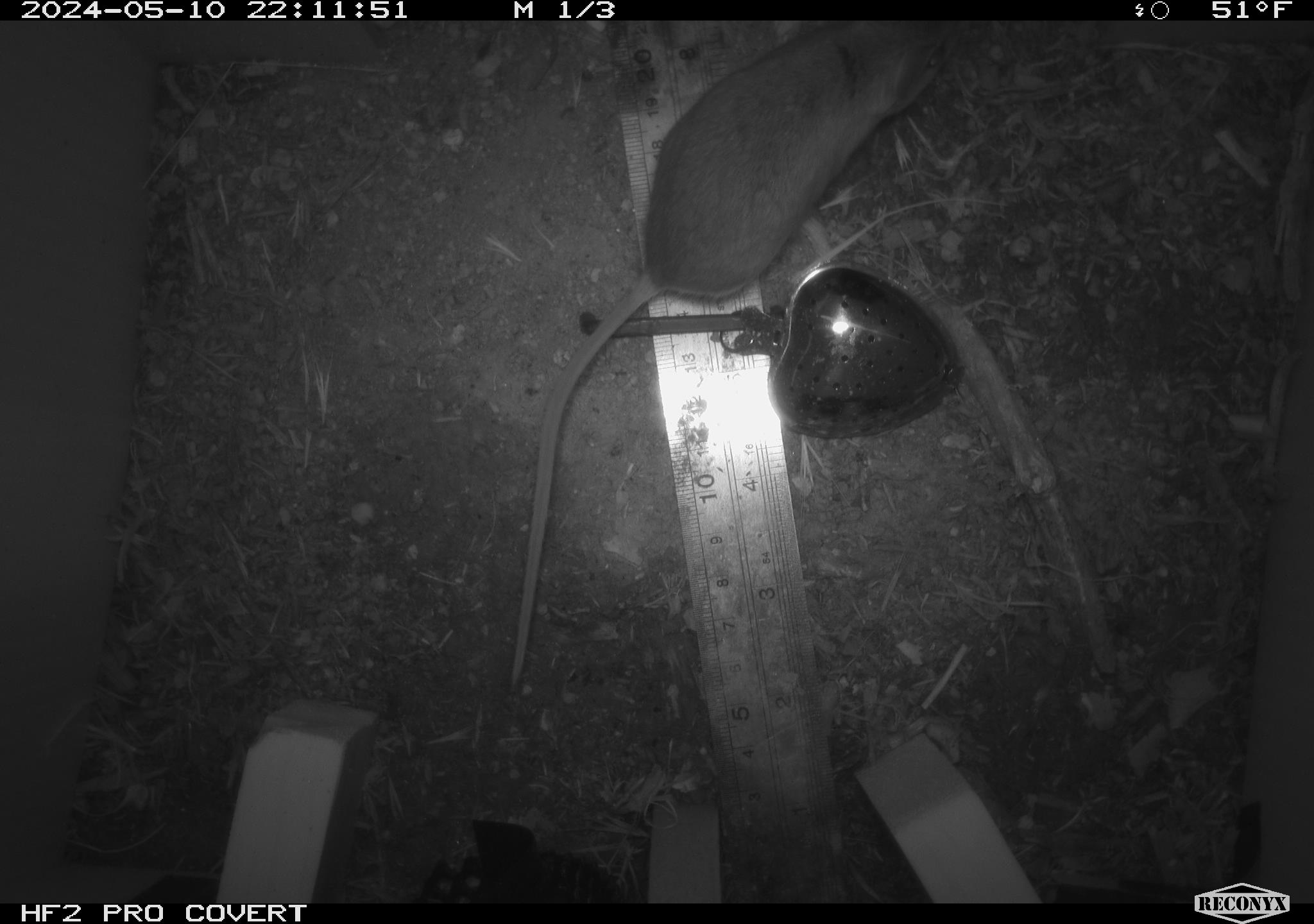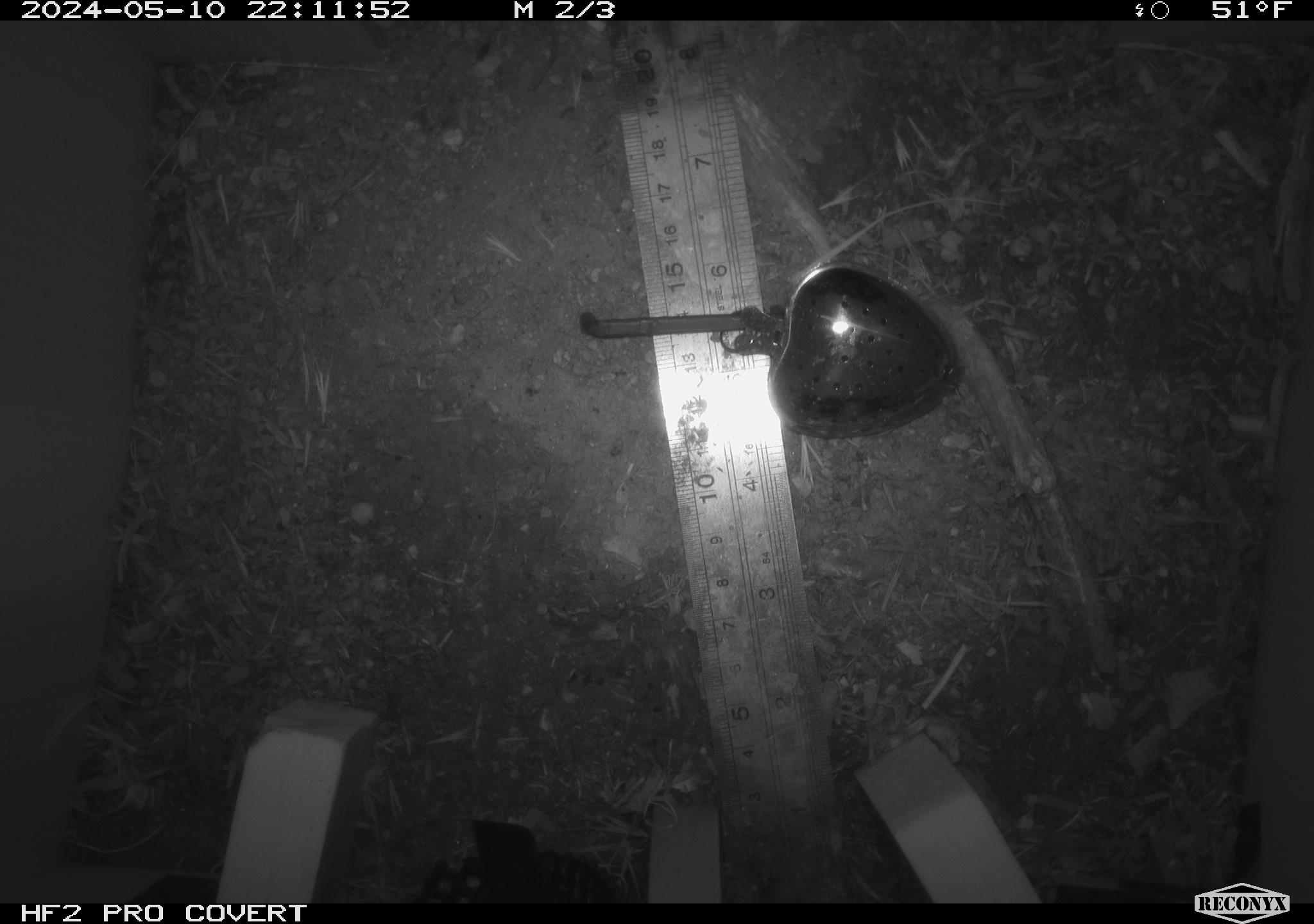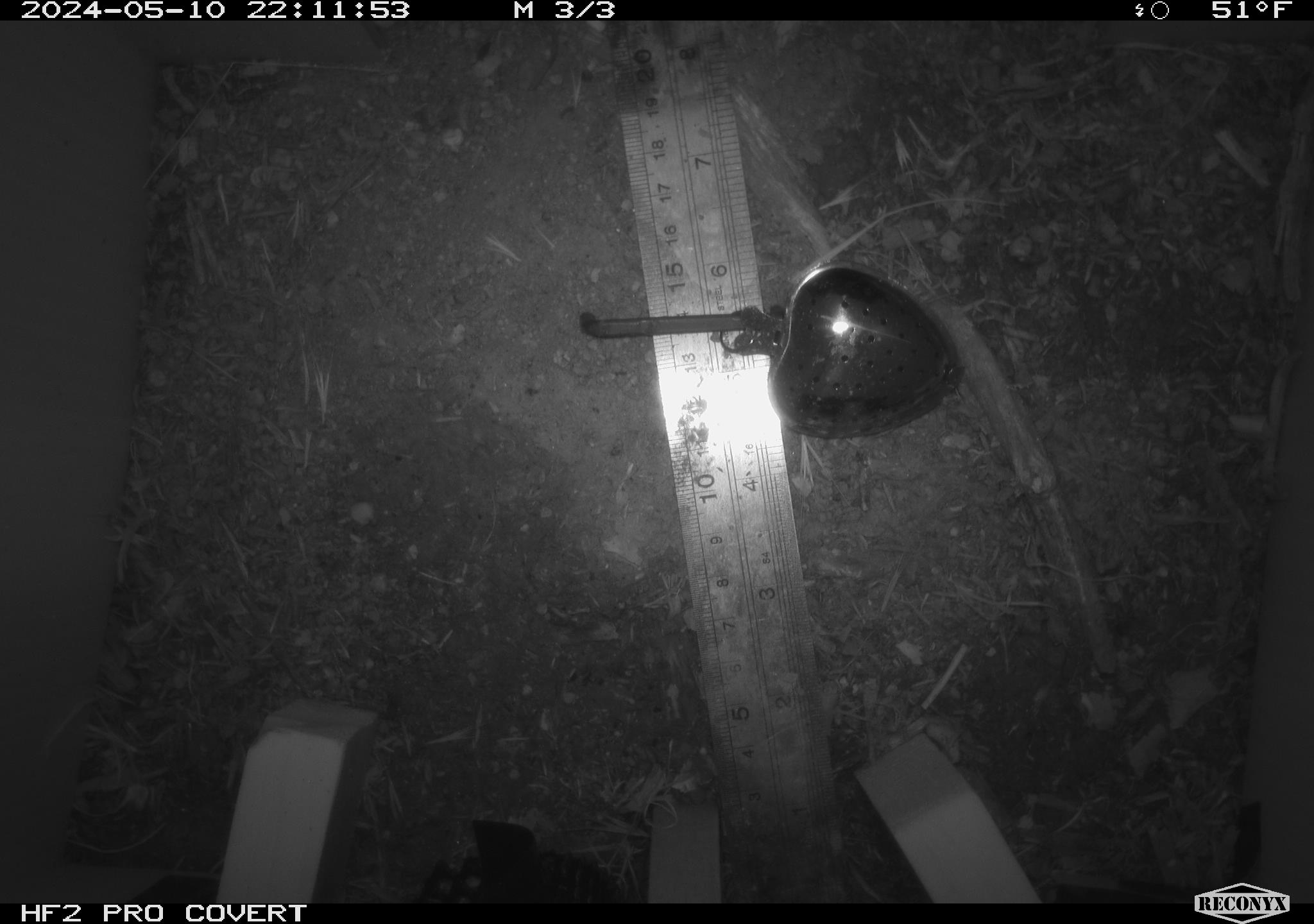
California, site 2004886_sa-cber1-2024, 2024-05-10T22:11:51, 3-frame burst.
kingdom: Animalia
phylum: Chordata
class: Mammalia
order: Rodentia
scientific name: Rodentia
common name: mouse species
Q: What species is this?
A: Mouse species (Rodentia).